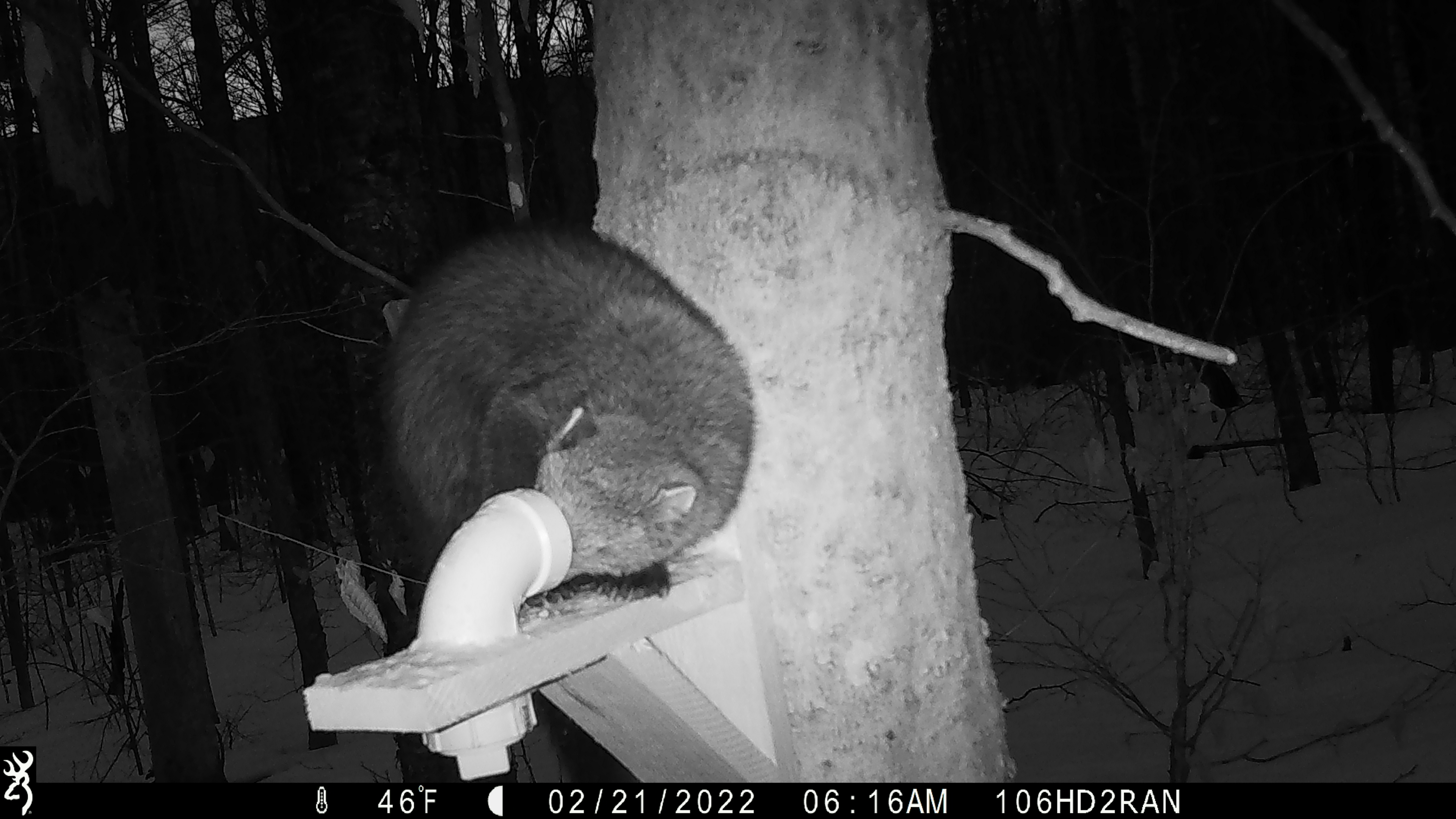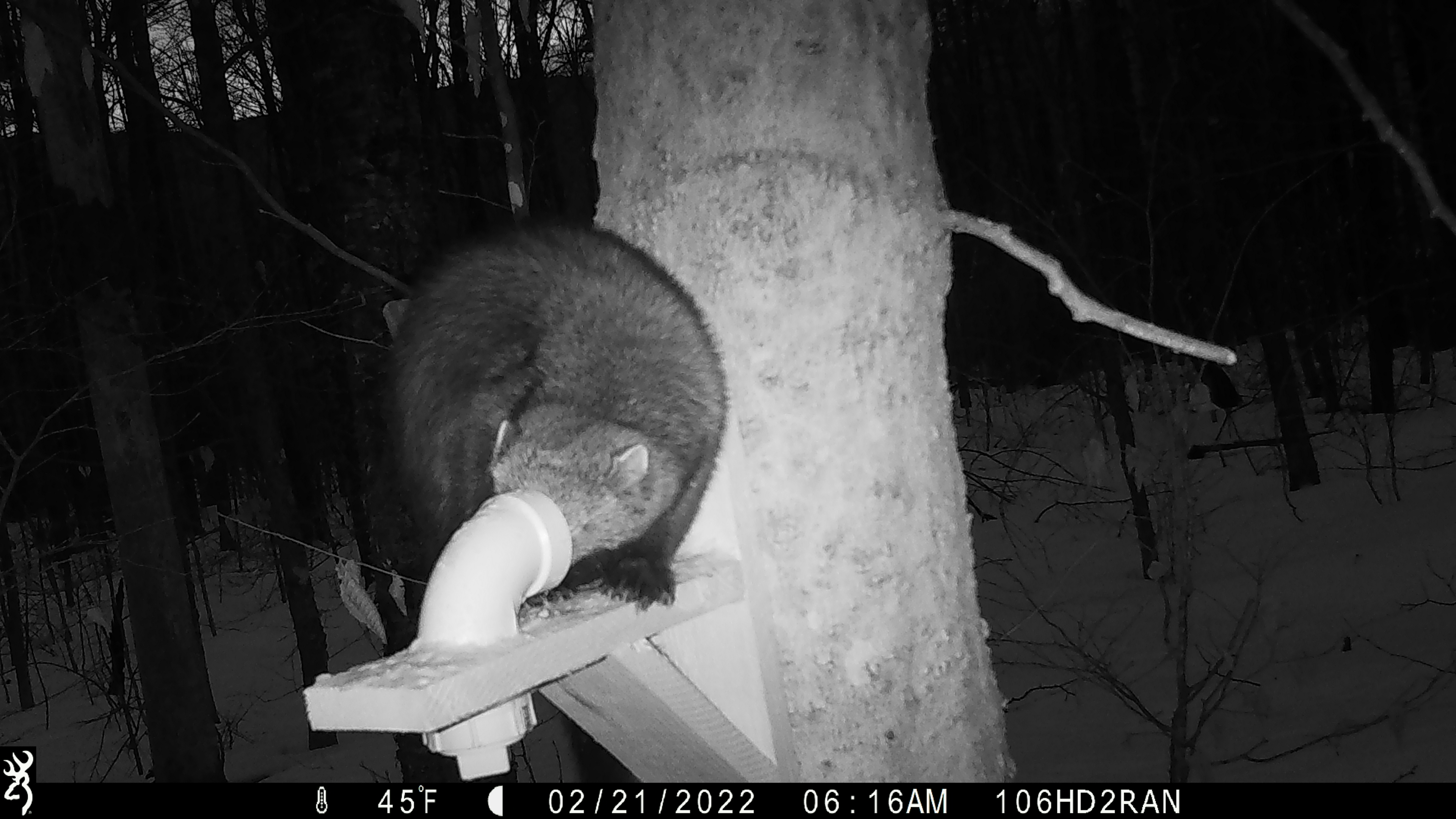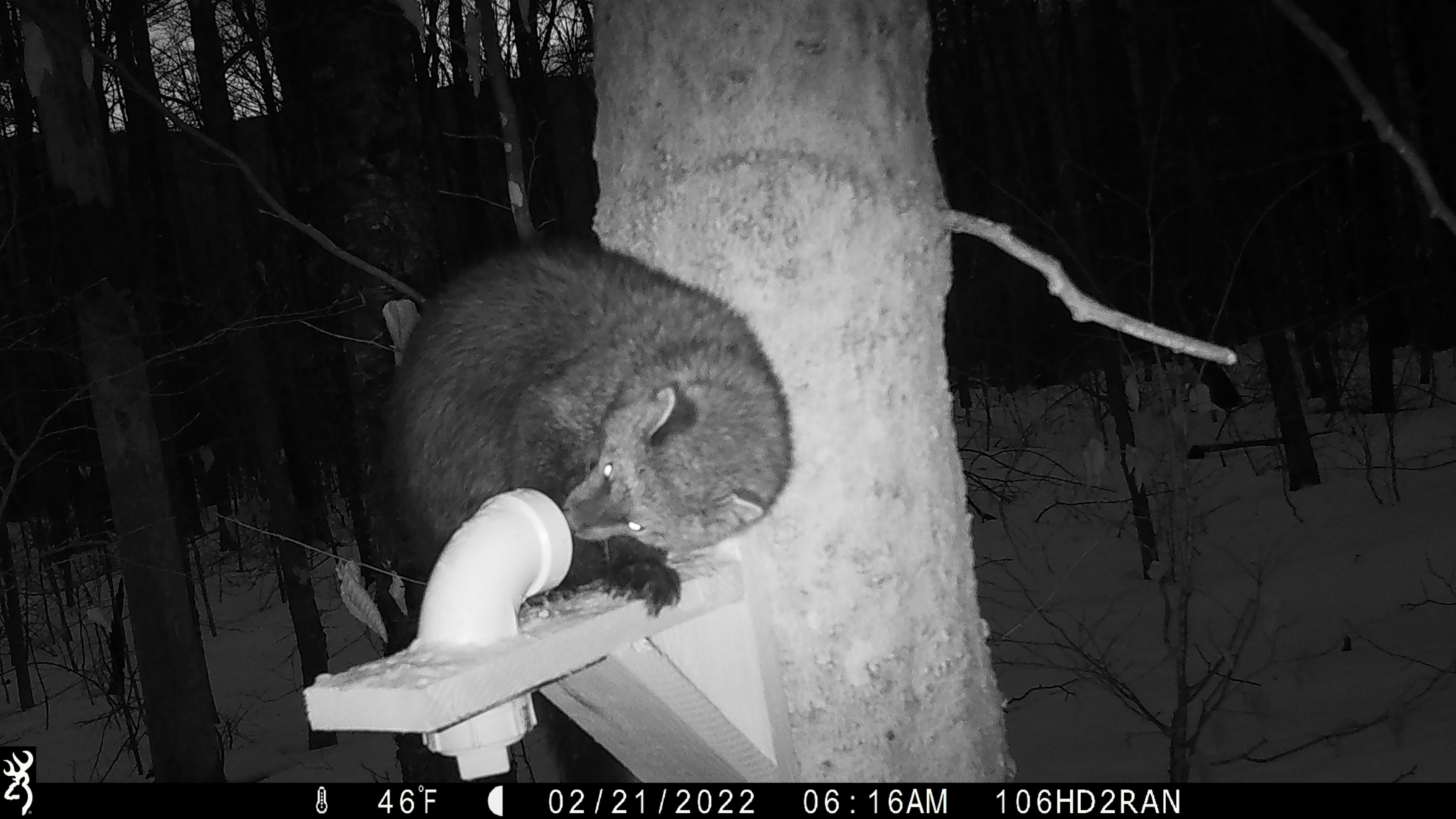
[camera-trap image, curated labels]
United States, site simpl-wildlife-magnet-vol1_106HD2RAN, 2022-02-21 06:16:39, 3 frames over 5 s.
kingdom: Animalia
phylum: Chordata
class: Mammalia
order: Carnivora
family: Mustelidae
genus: Pekania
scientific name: Pekania pennanti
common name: fisher